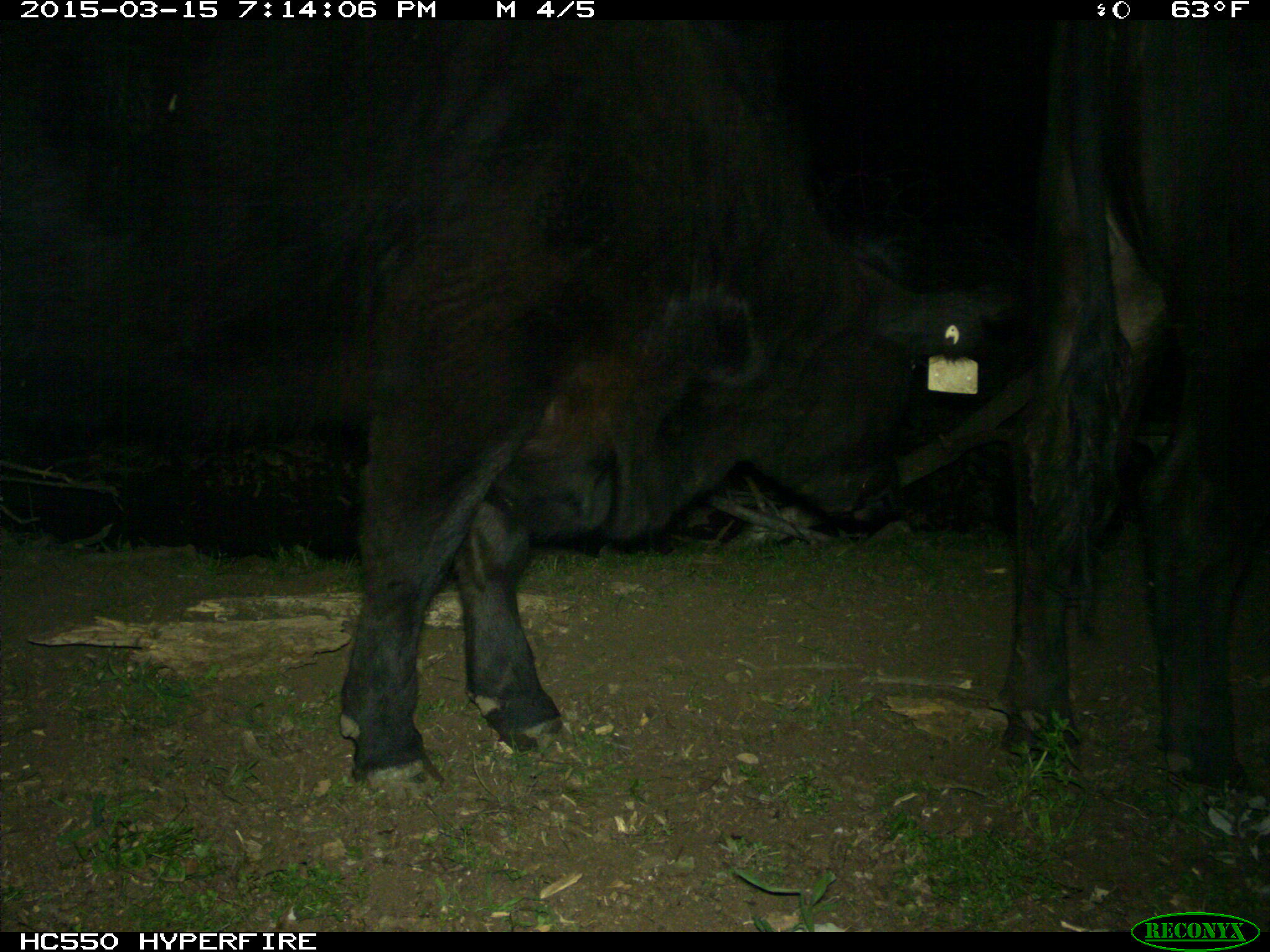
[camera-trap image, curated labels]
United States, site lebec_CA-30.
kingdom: Animalia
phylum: Chordata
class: Mammalia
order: Artiodactyla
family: Bovidae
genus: Bos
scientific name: Bos taurus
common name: domestic cow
Bos taurus (domestic cow).